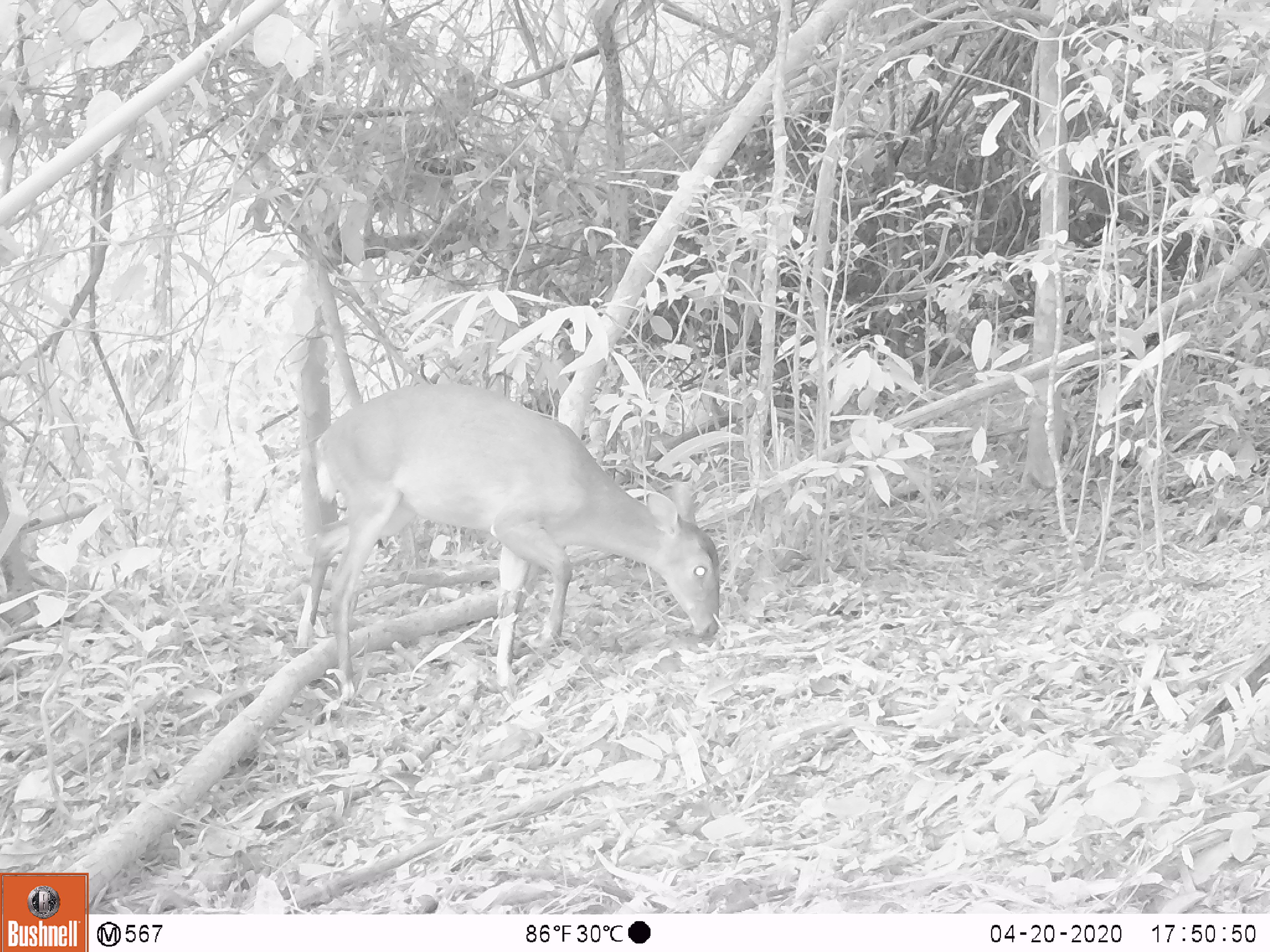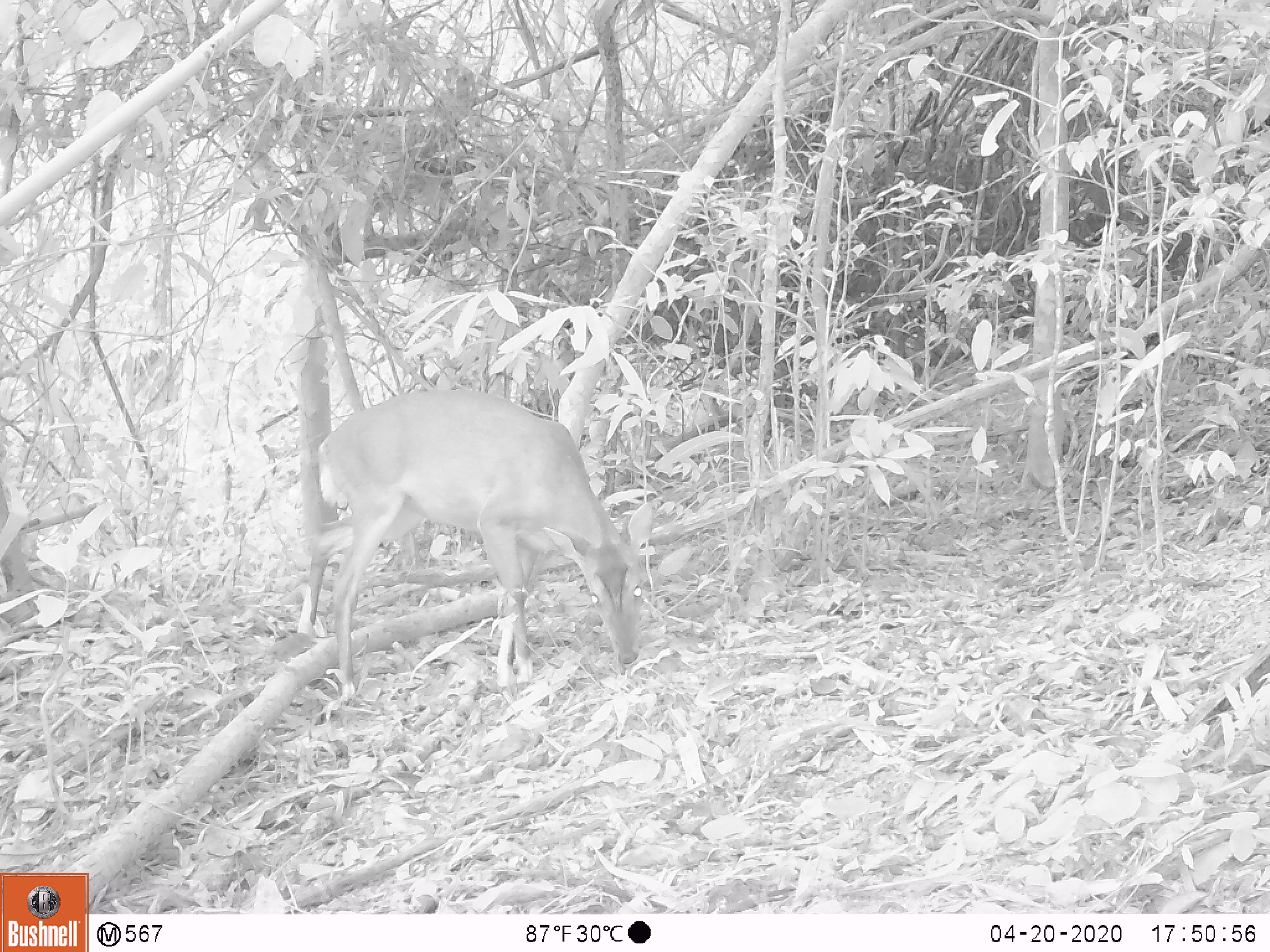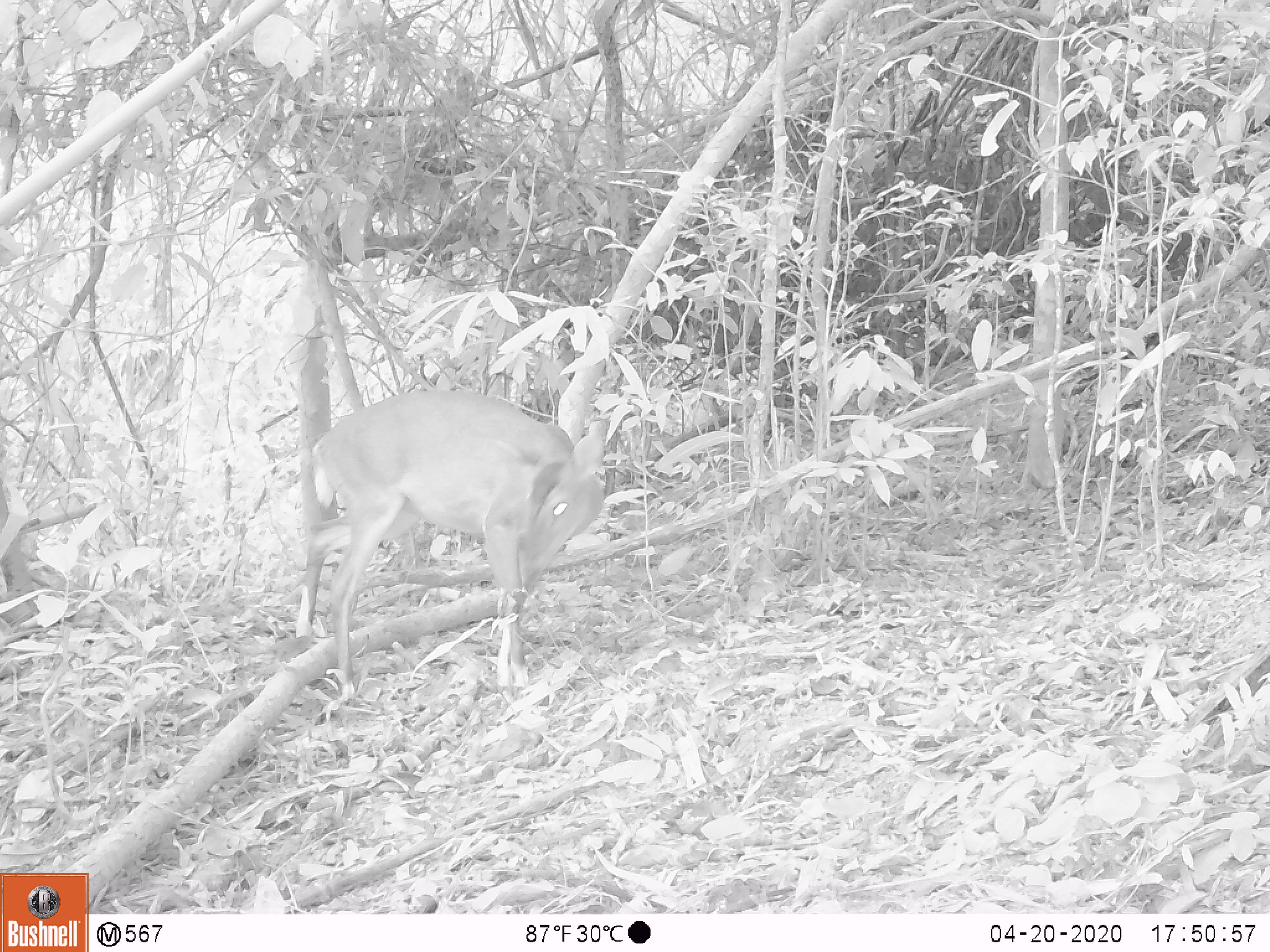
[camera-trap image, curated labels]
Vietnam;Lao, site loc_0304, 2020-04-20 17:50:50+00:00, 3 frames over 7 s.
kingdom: Animalia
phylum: Chordata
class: Mammalia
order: Artiodactyla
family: Cervidae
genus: Muntiacus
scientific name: Muntiacus vuquangensis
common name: large-antlered muntjac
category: large antlered muntjac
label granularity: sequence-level